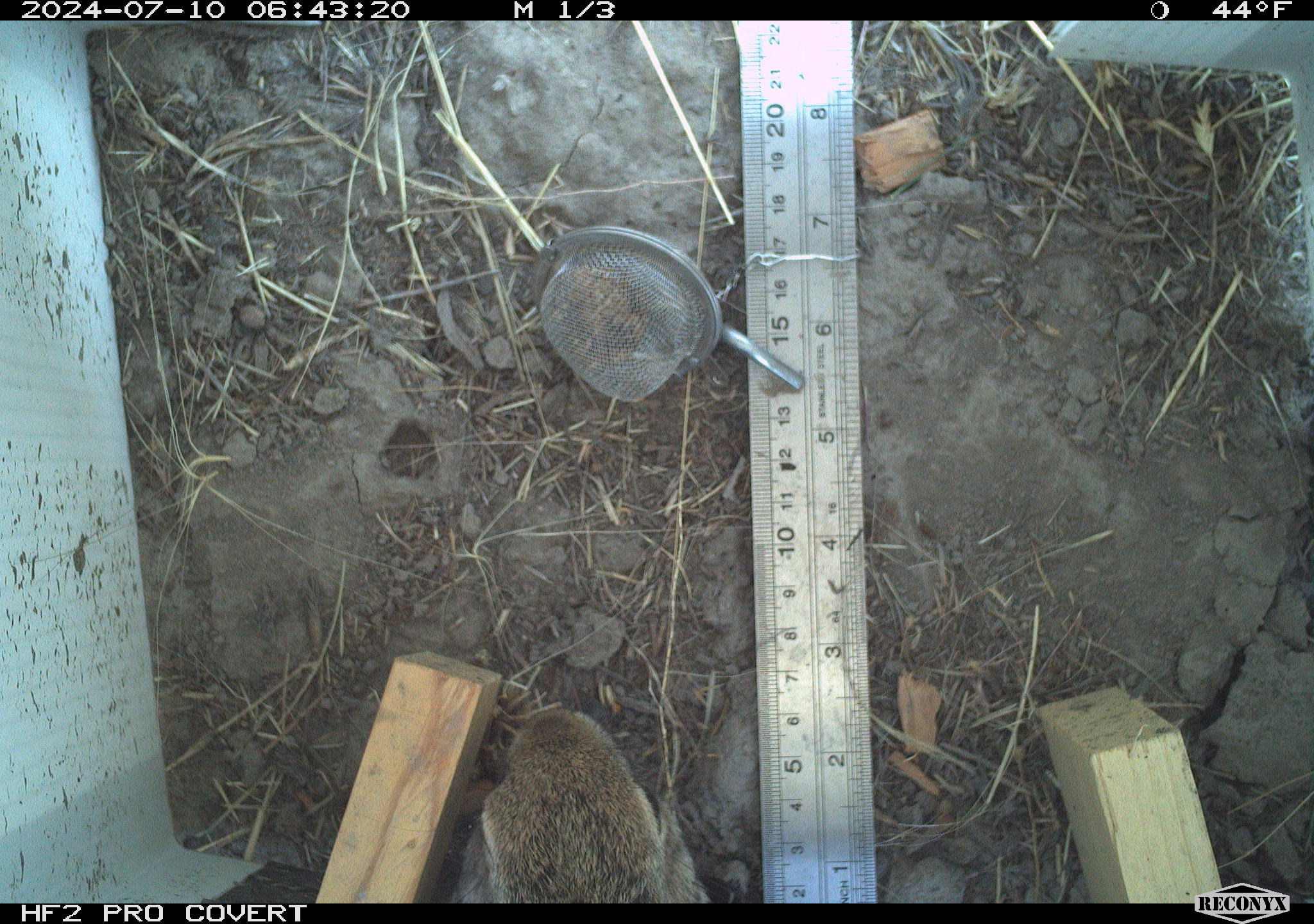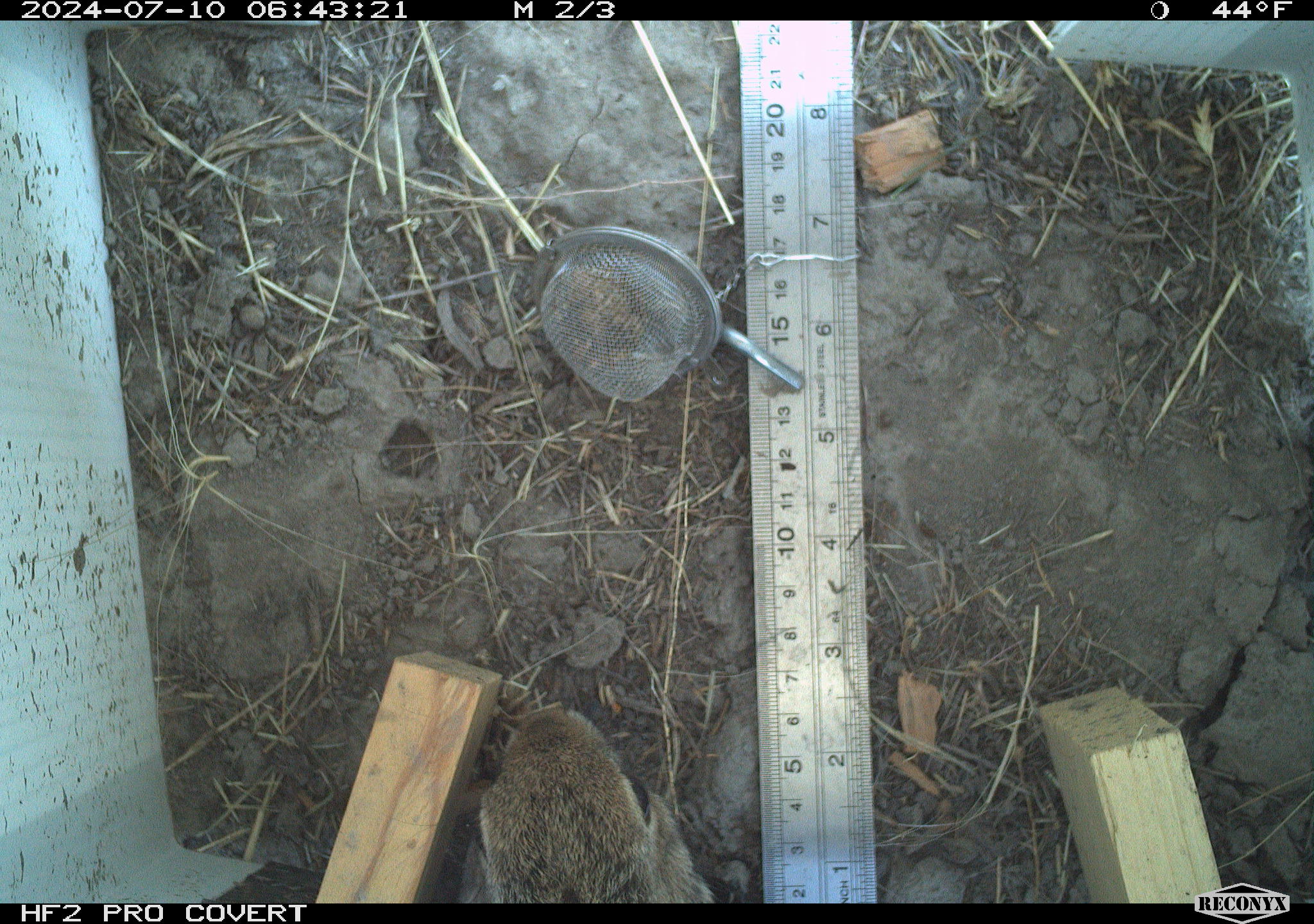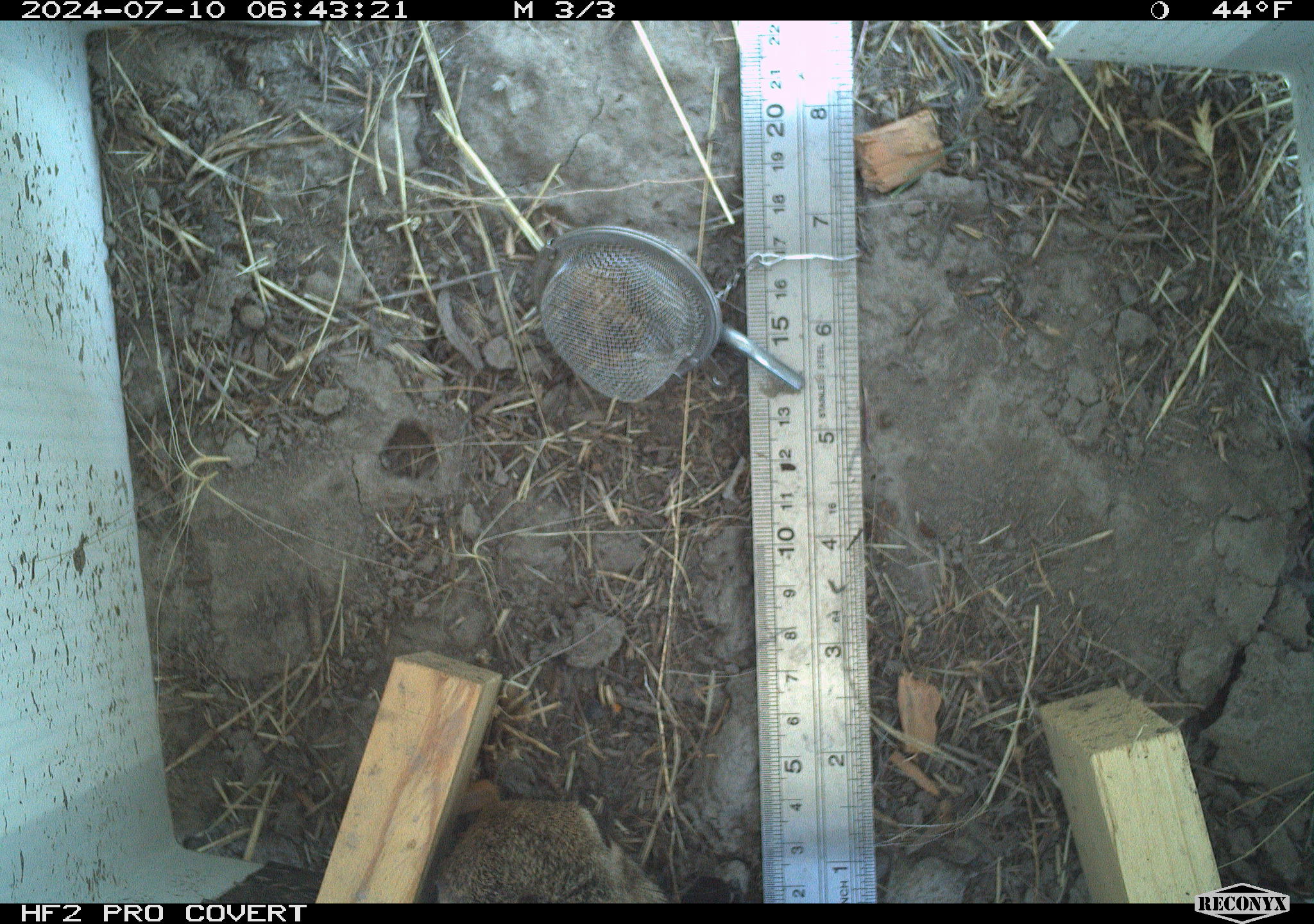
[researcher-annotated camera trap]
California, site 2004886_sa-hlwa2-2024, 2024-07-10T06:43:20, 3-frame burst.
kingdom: Animalia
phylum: Chordata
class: Mammalia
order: Lagomorpha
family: Leporidae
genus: Sylvilagus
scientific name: Sylvilagus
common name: cottontail rabbits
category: sylvilagus species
Sylvilagus species (cottontail rabbits) (Sylvilagus).